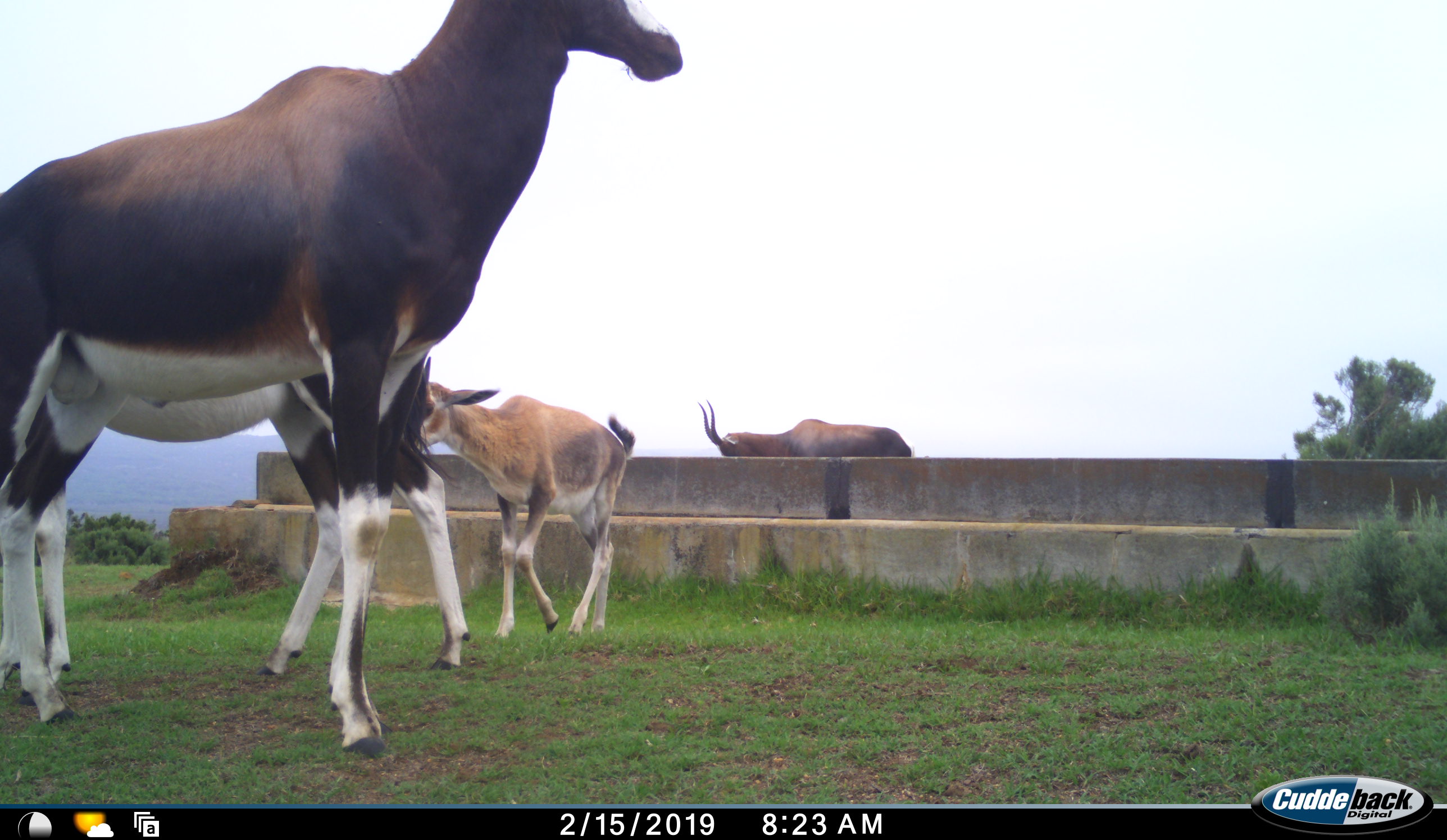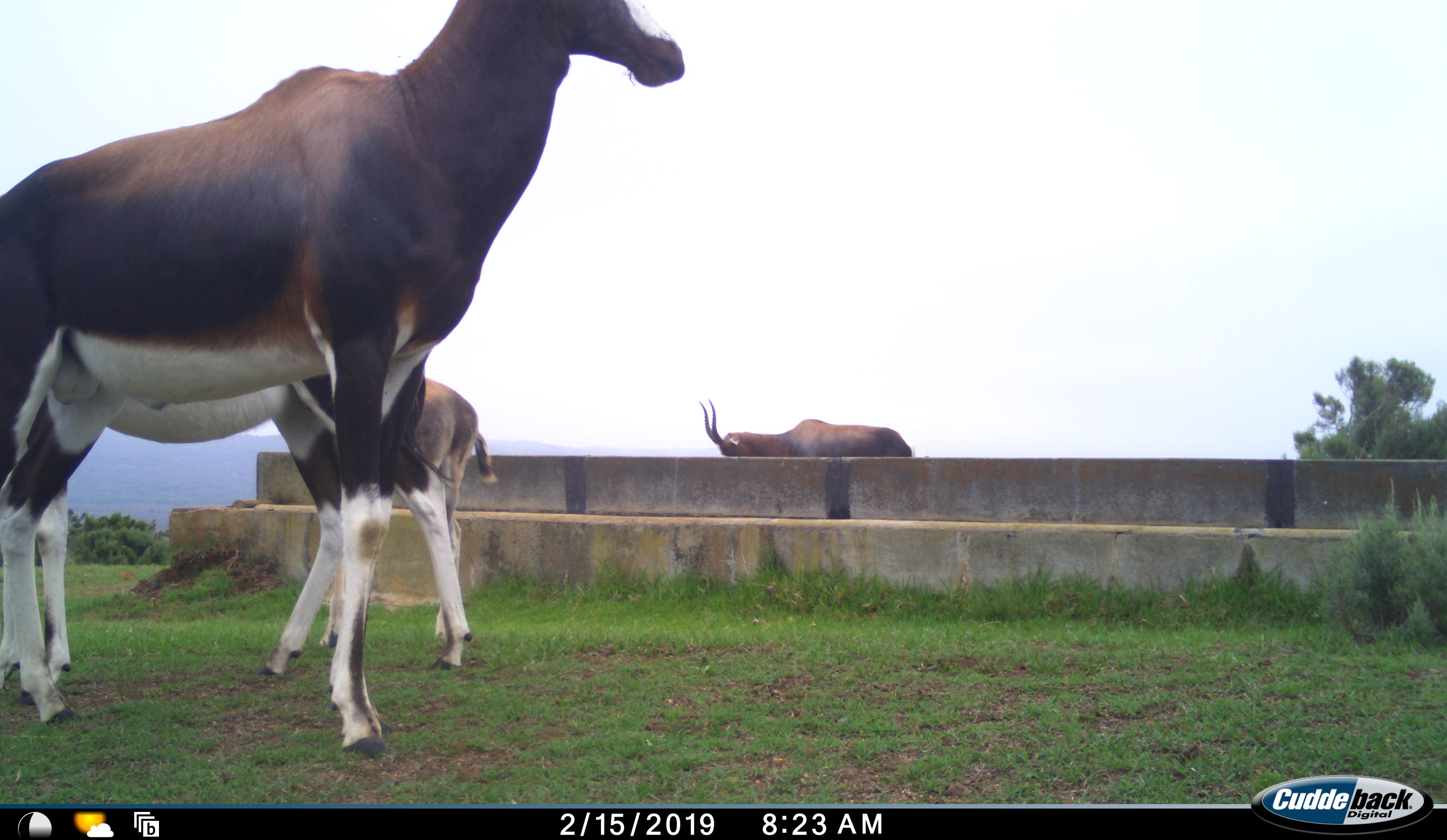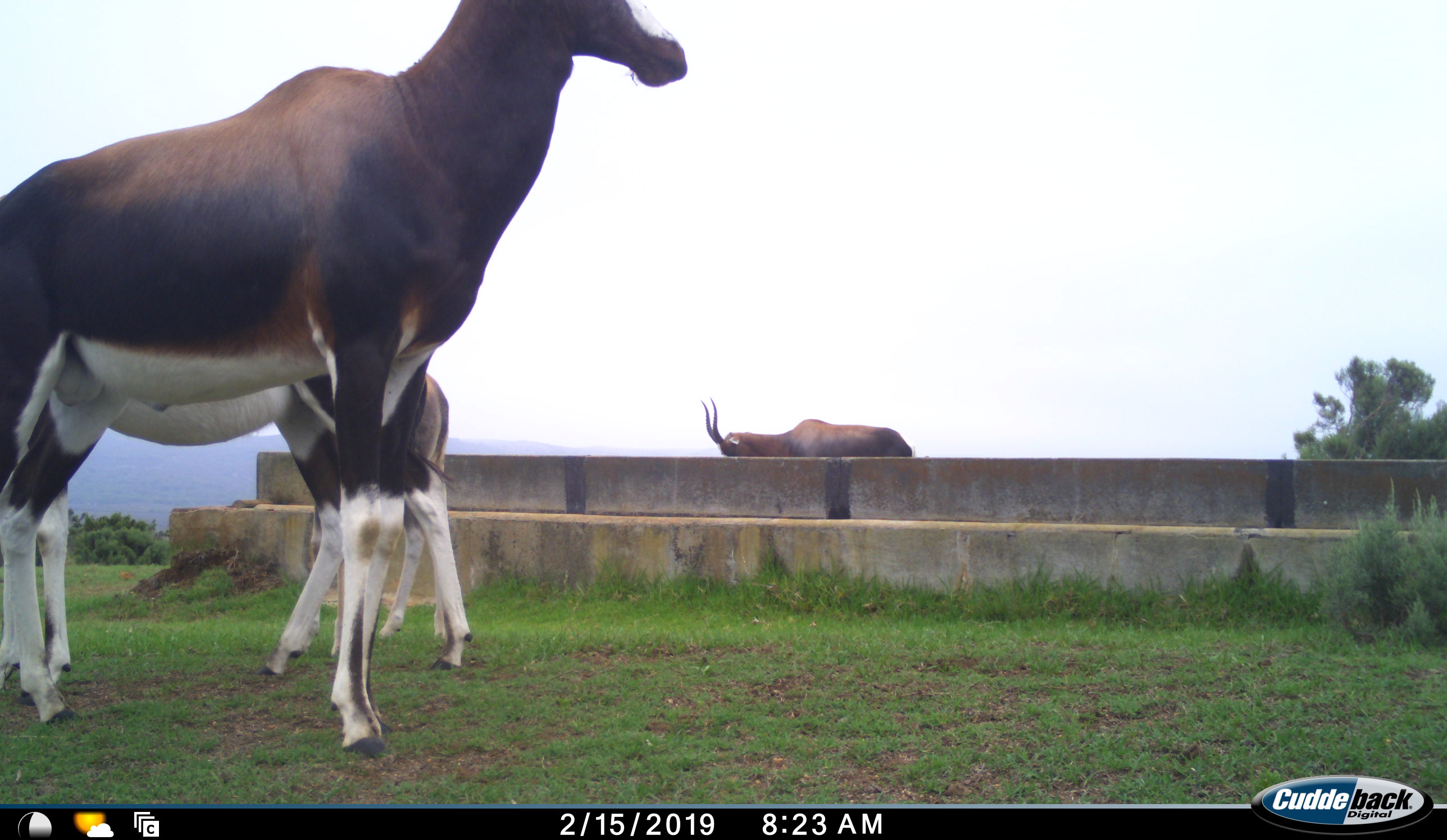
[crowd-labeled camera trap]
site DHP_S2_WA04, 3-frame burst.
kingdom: Animalia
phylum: Chordata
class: Mammalia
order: Artiodactyla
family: Bovidae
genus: Damaliscus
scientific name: Damaliscus pygargus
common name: bontebok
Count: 4.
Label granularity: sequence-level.